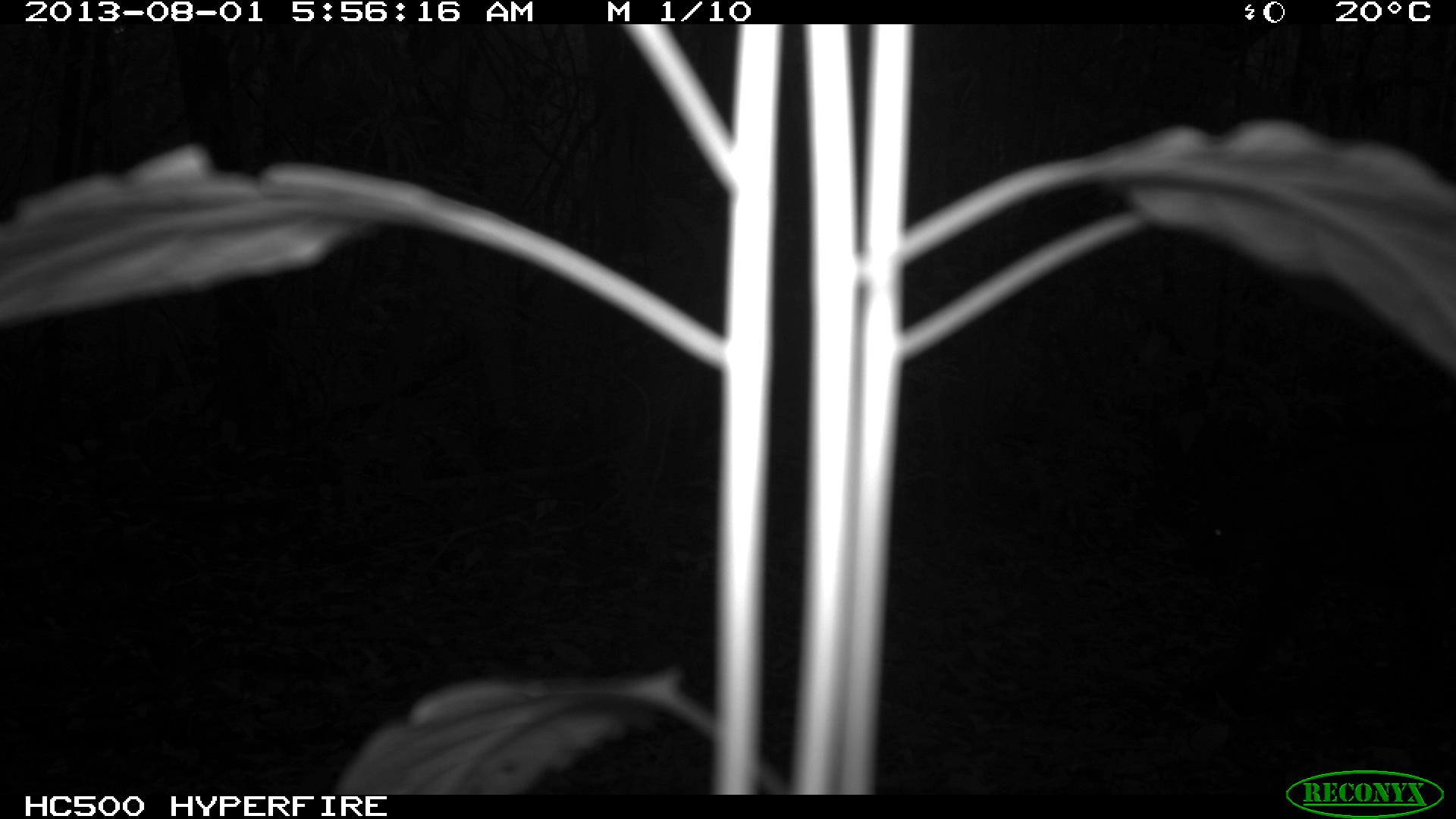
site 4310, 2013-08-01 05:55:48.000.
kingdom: Animalia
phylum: Chordata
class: Mammalia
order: Carnivora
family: Felidae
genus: Puma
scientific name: Puma concolor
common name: mountain lion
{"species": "Puma concolor (mountain lion)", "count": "1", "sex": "male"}